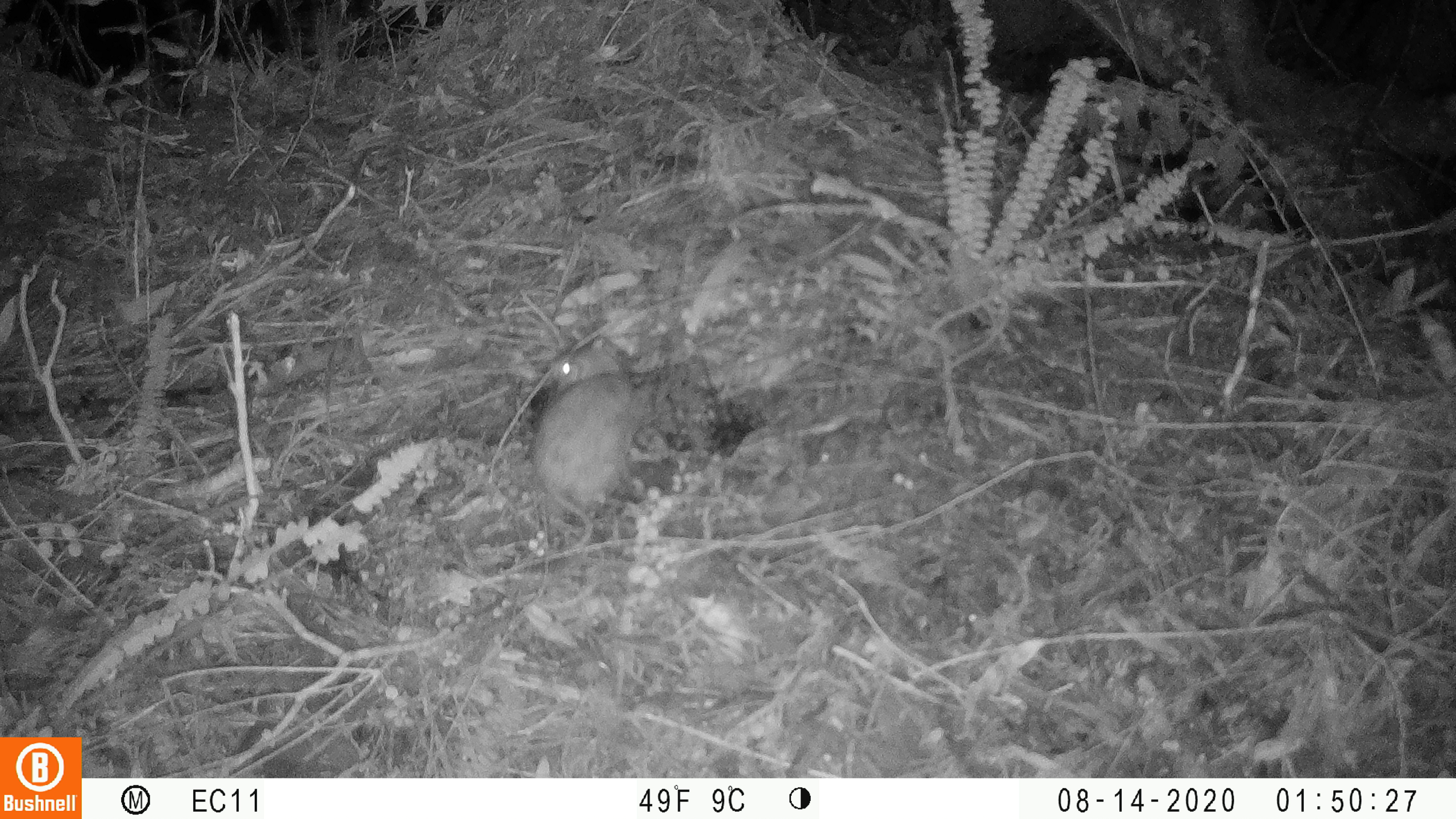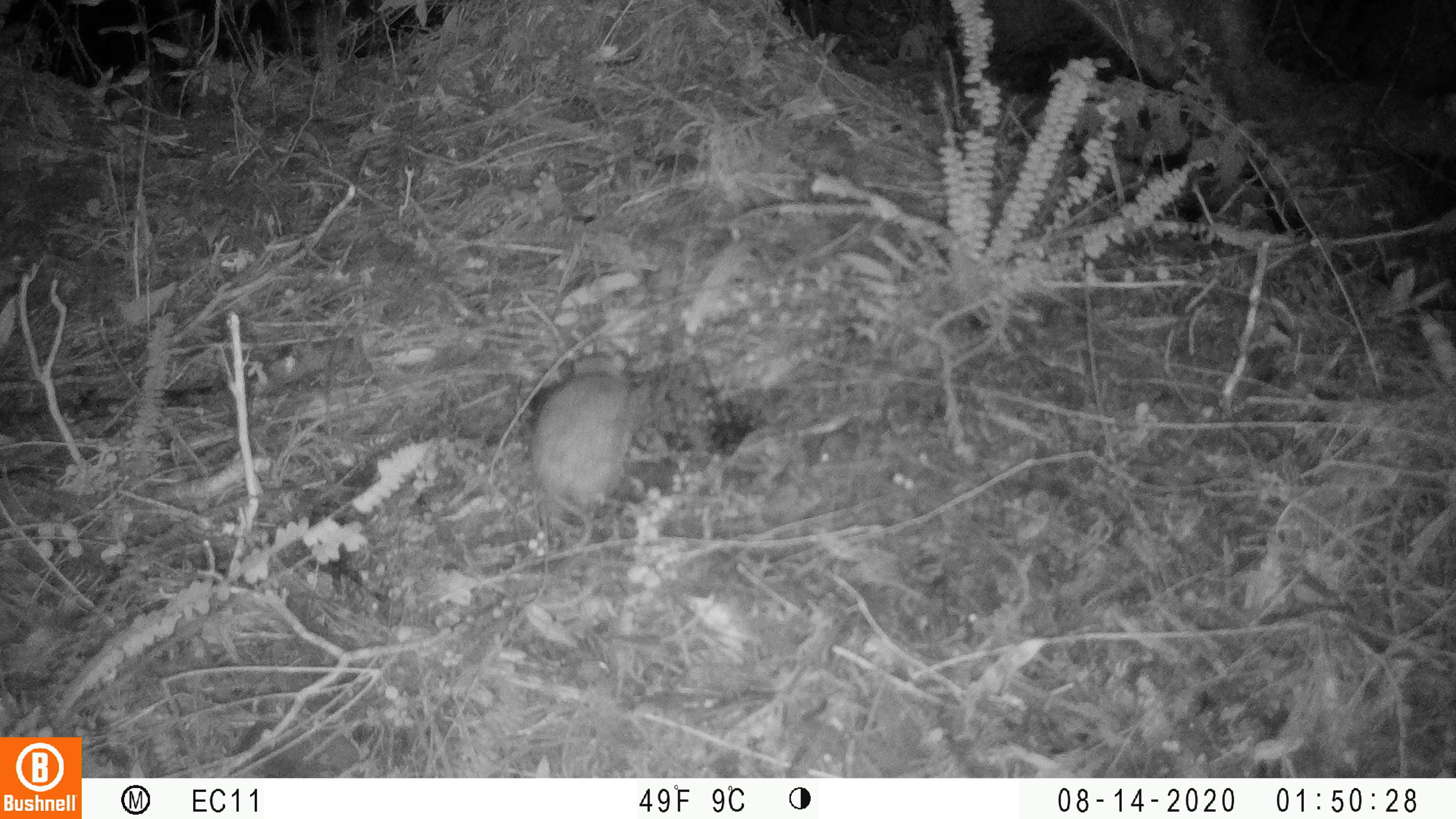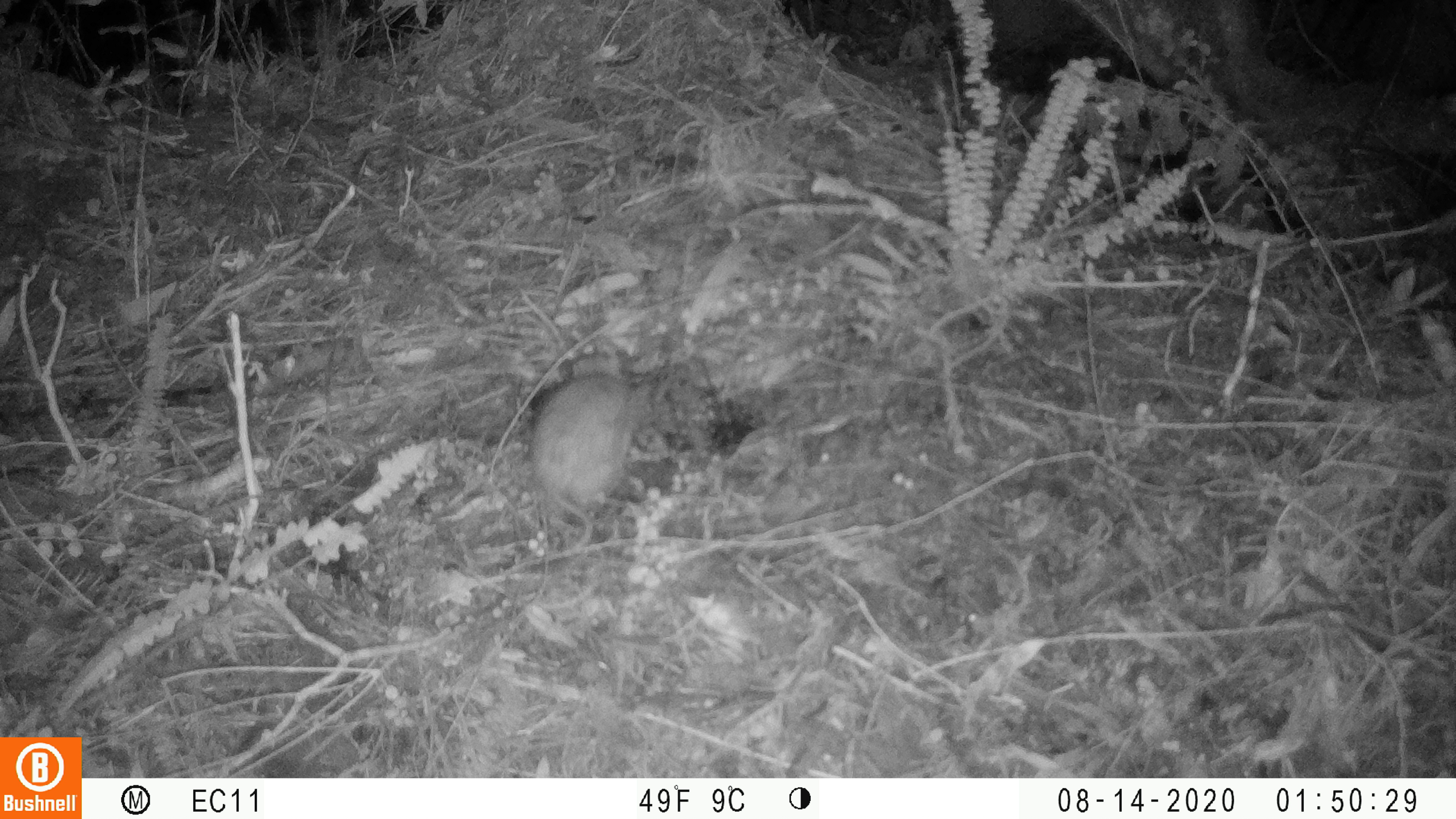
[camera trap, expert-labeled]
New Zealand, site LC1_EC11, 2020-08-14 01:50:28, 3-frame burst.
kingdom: Animalia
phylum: Chordata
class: Mammalia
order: Rodentia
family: Muridae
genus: Rattus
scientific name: Rattus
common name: rat